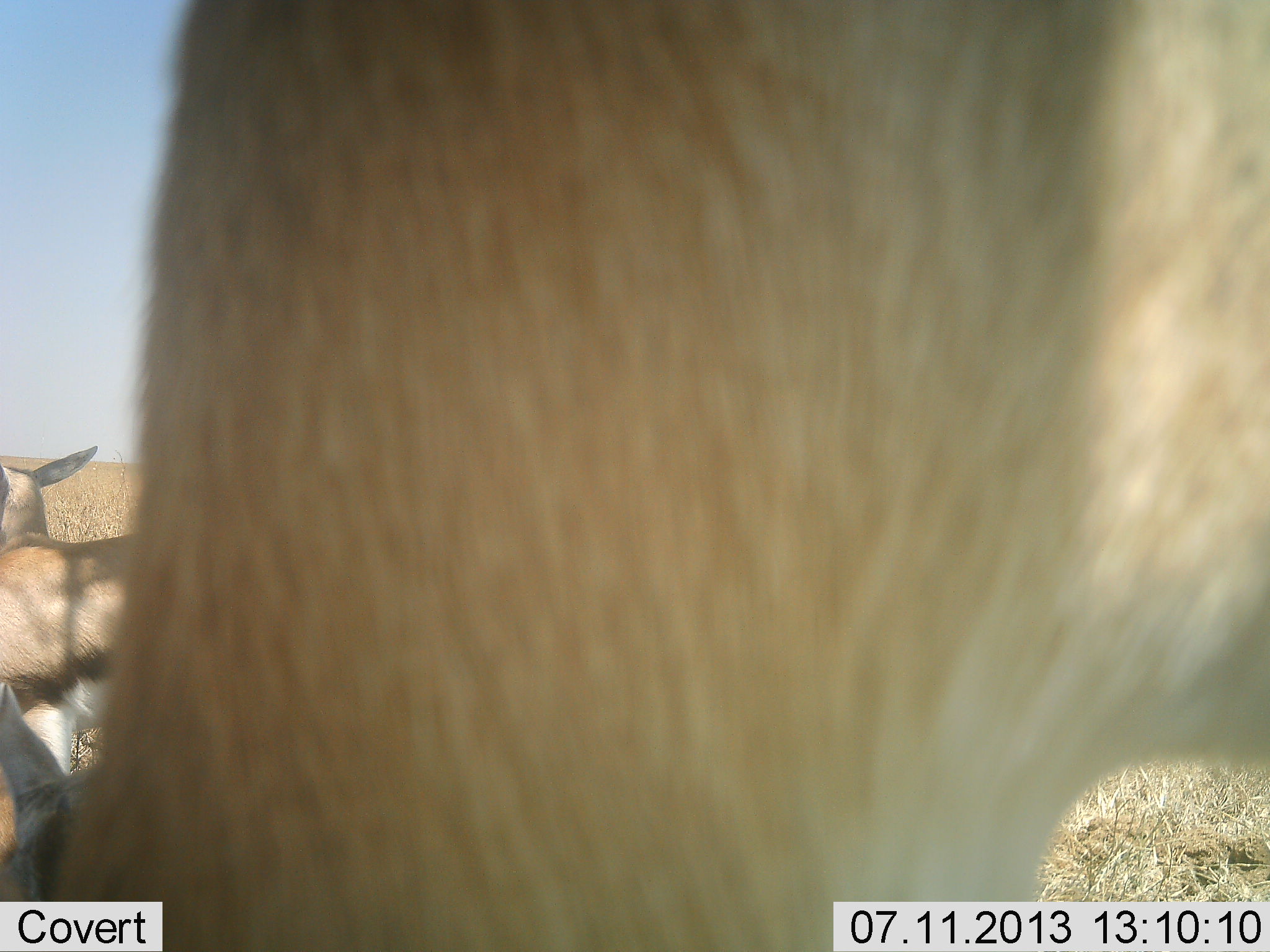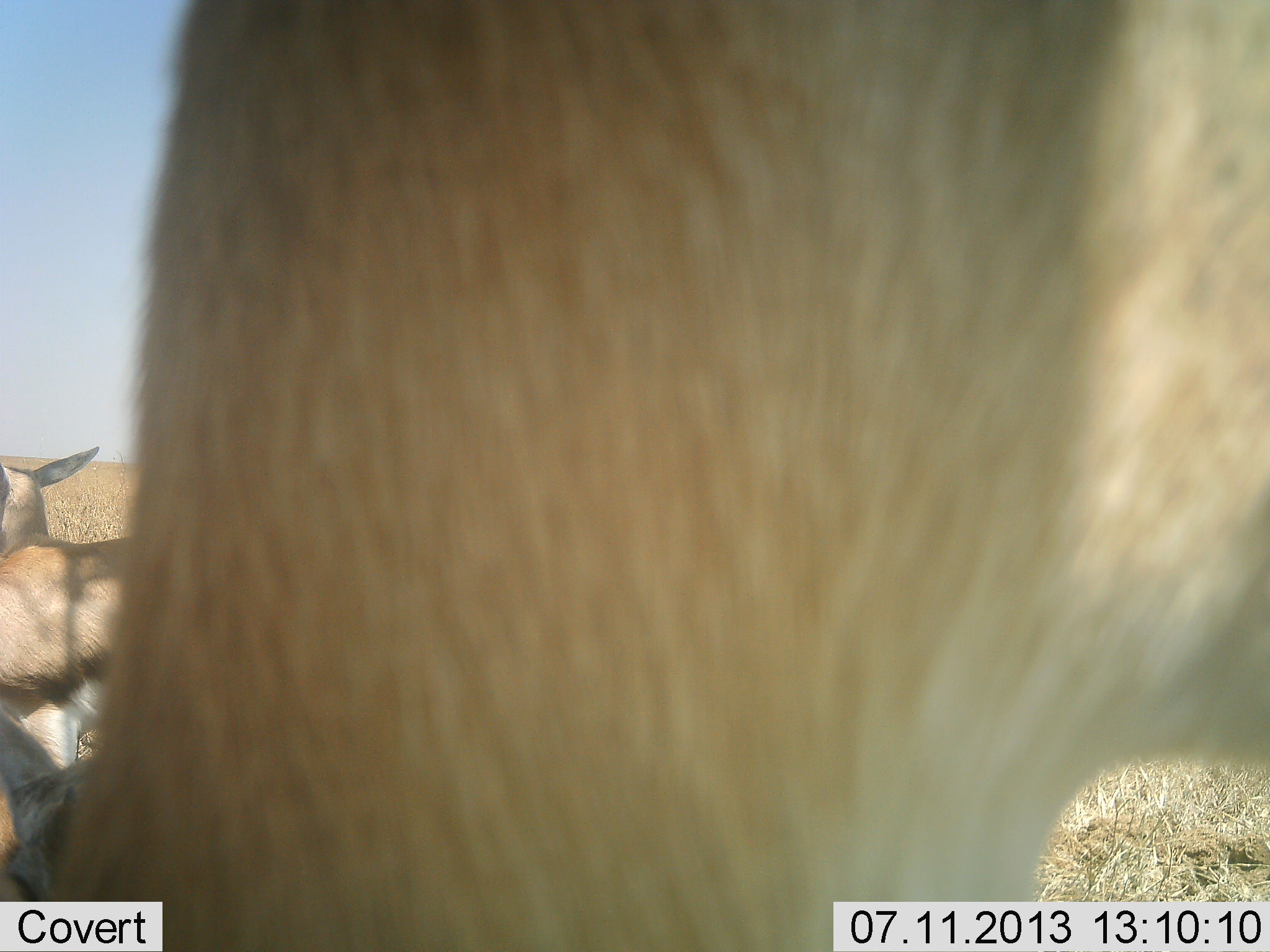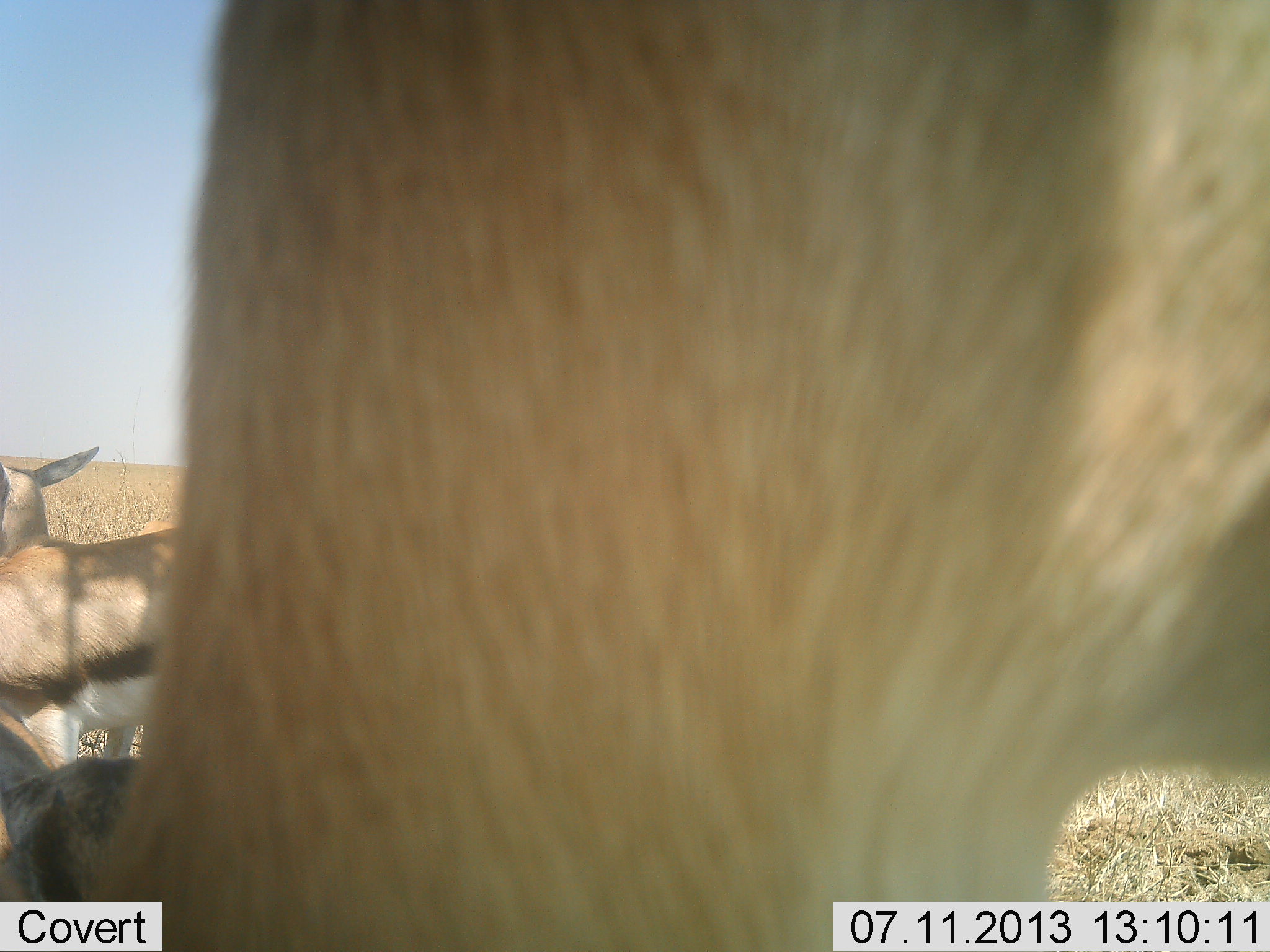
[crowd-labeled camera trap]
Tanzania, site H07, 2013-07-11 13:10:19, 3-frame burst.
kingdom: Animalia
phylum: Chordata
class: Mammalia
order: Artiodactyla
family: Bovidae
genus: Eudorcas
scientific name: Eudorcas thomsonii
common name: thomson's gazelle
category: gazellethomsons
Gazellethomsons (thomson's gazelle) (Eudorcas thomsonii), count 4. Behavior (volunteer vote fractions): standing 100%, resting 10%, moving 0%, interacting 10%. Young present (vote fraction): 0%. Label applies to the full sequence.